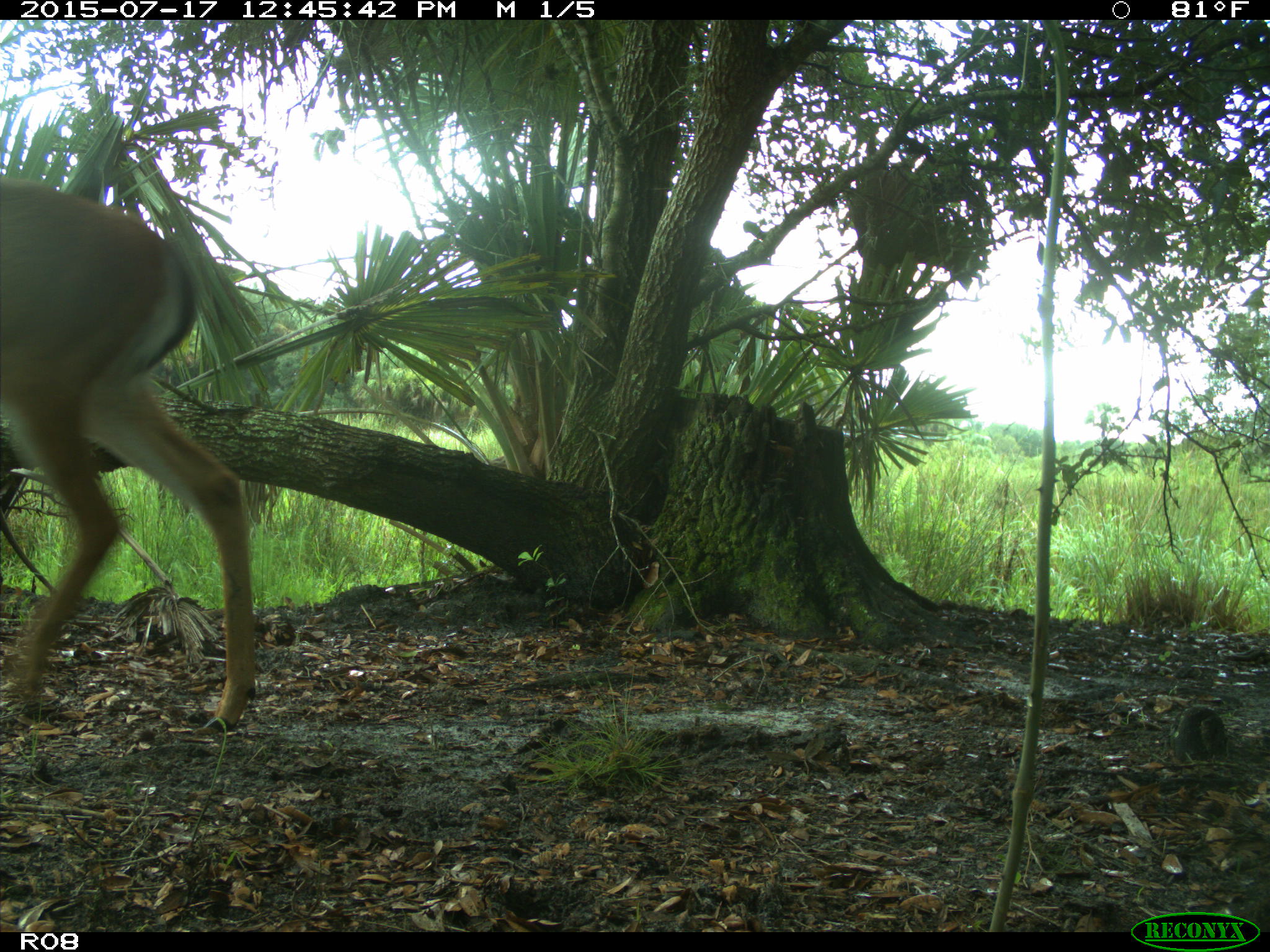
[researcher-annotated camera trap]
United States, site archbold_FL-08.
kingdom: Animalia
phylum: Chordata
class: Mammalia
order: Artiodactyla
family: Cervidae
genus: Odocoileus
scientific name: Odocoileus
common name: deer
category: unidentified deer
Unidentified deer (deer) (Odocoileus).